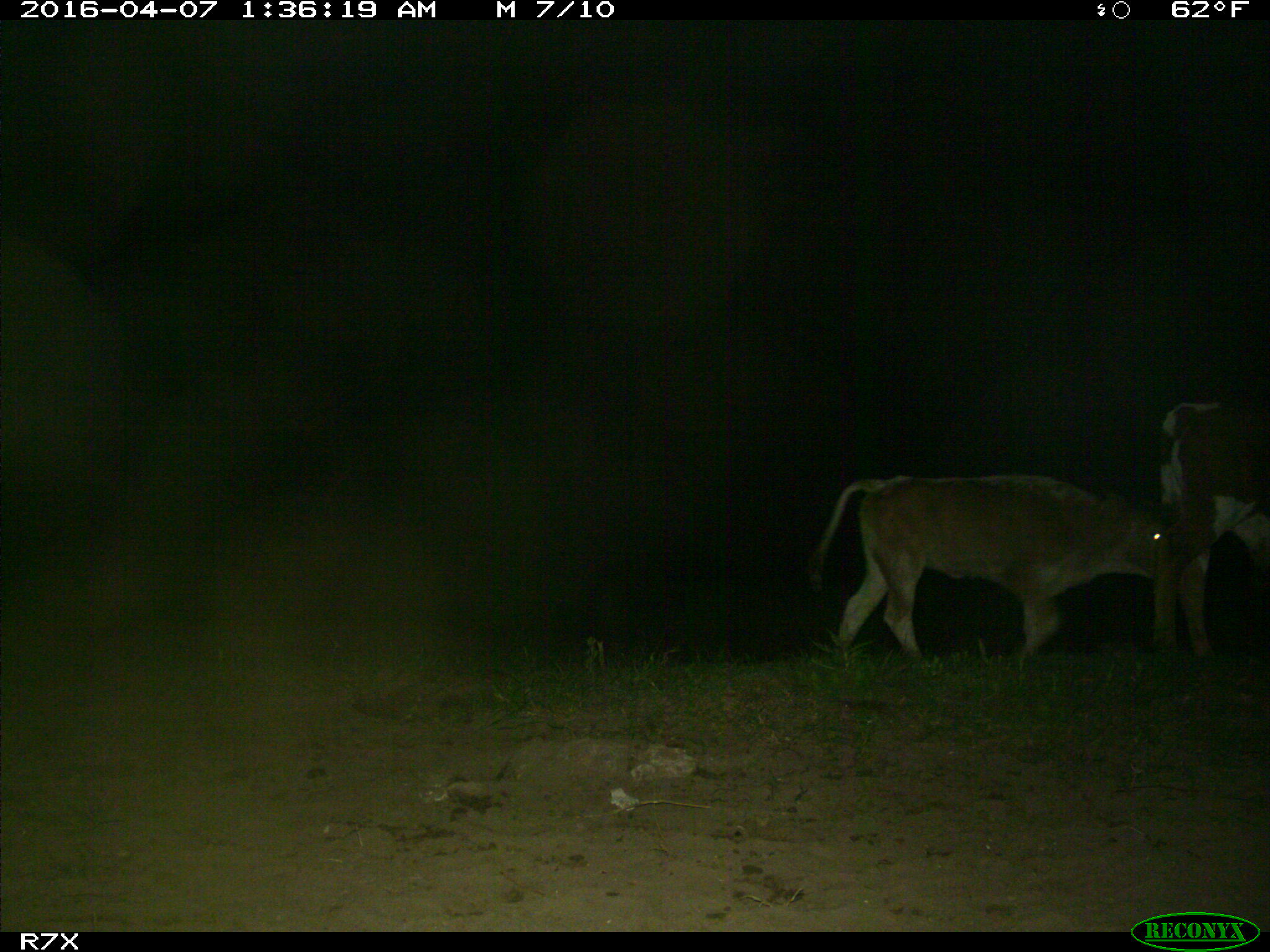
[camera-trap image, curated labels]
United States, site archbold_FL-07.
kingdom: Animalia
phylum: Chordata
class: Mammalia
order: Artiodactyla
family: Bovidae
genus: Bos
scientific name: Bos taurus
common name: domestic cow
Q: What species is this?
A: Bos taurus (domestic cow).